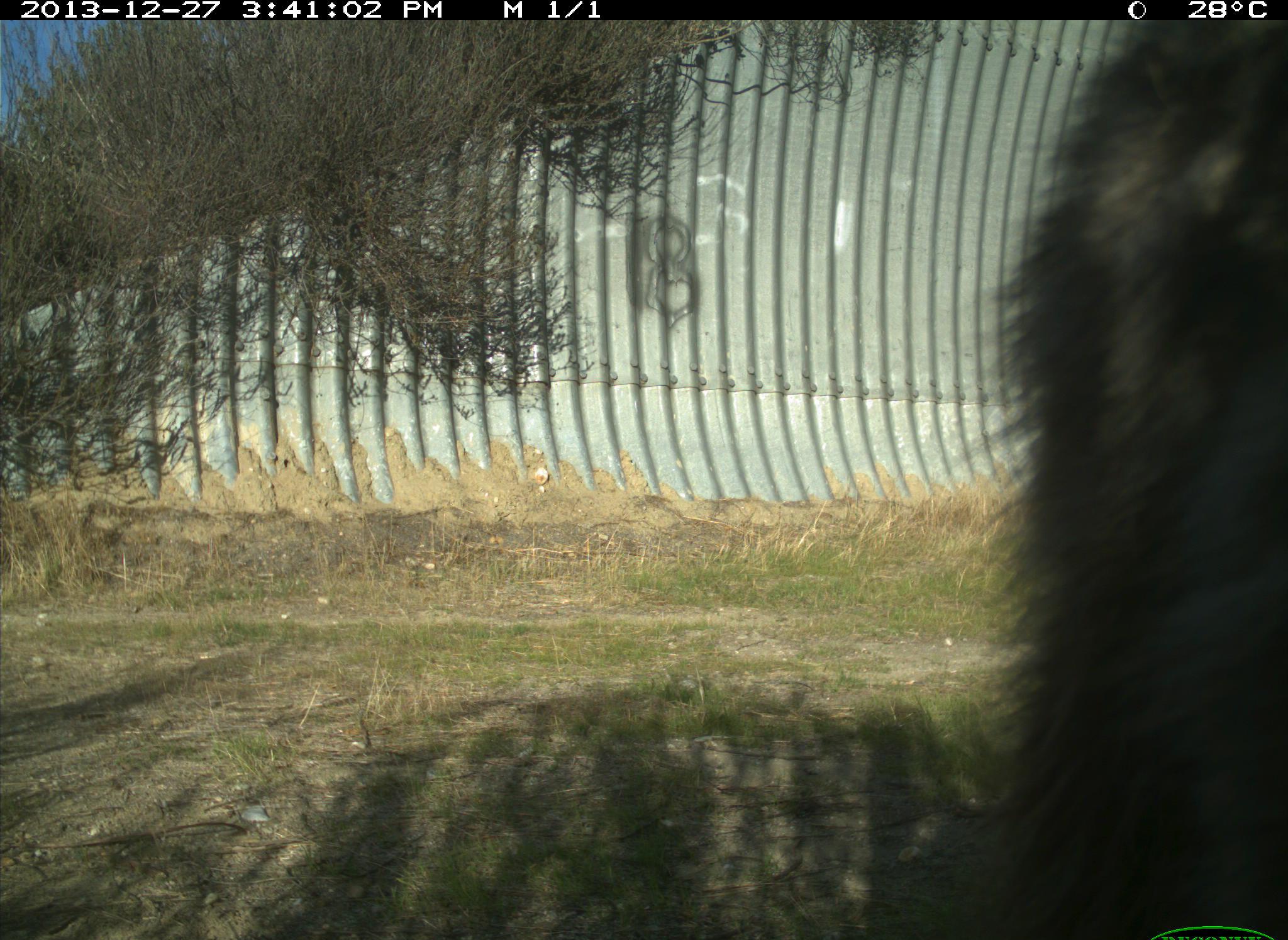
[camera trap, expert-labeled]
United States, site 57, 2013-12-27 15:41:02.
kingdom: Animalia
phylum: Chordata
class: Mammalia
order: Carnivora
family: Procyonidae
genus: Procyon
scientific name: Procyon lotor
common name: raccoon